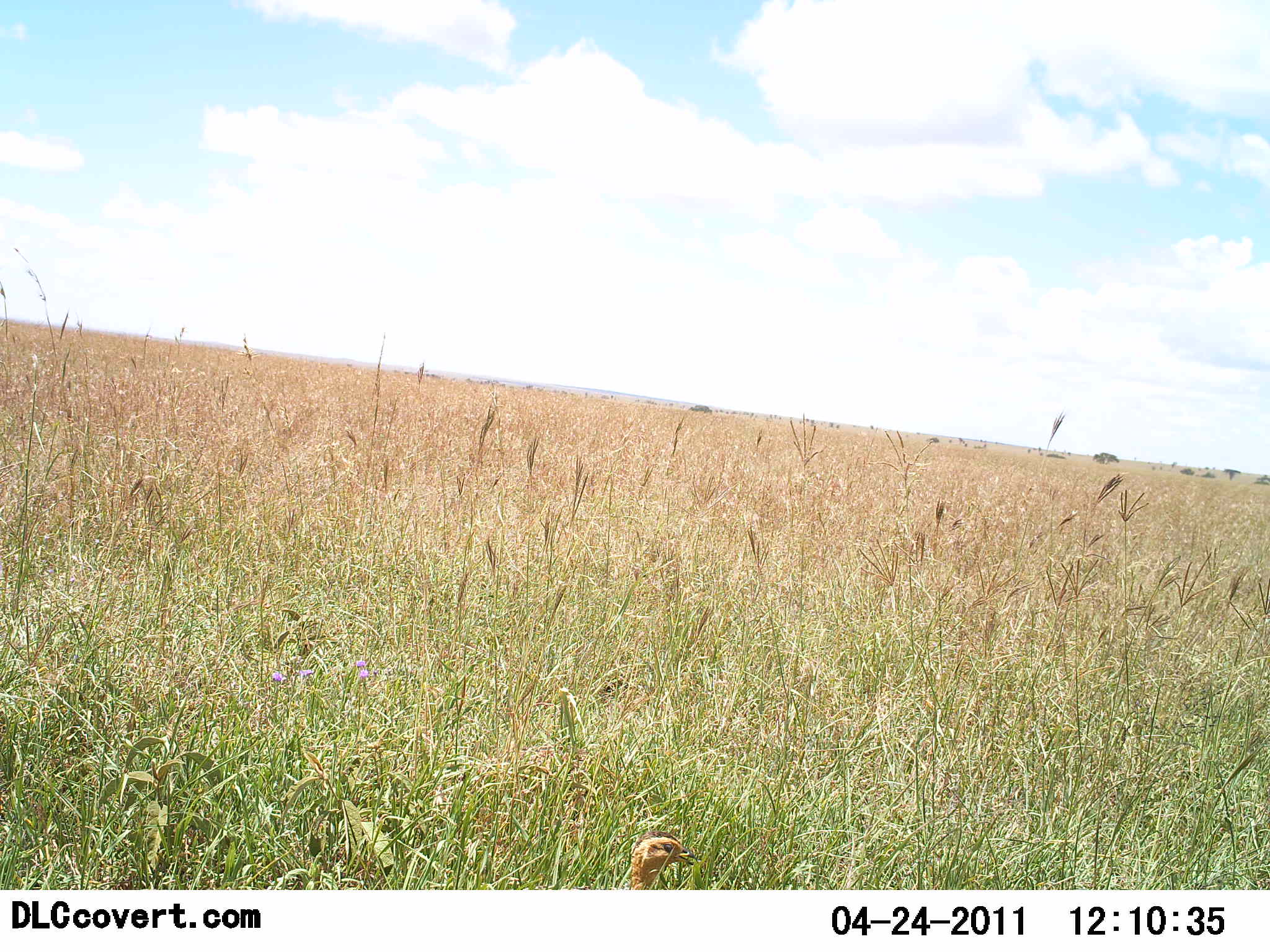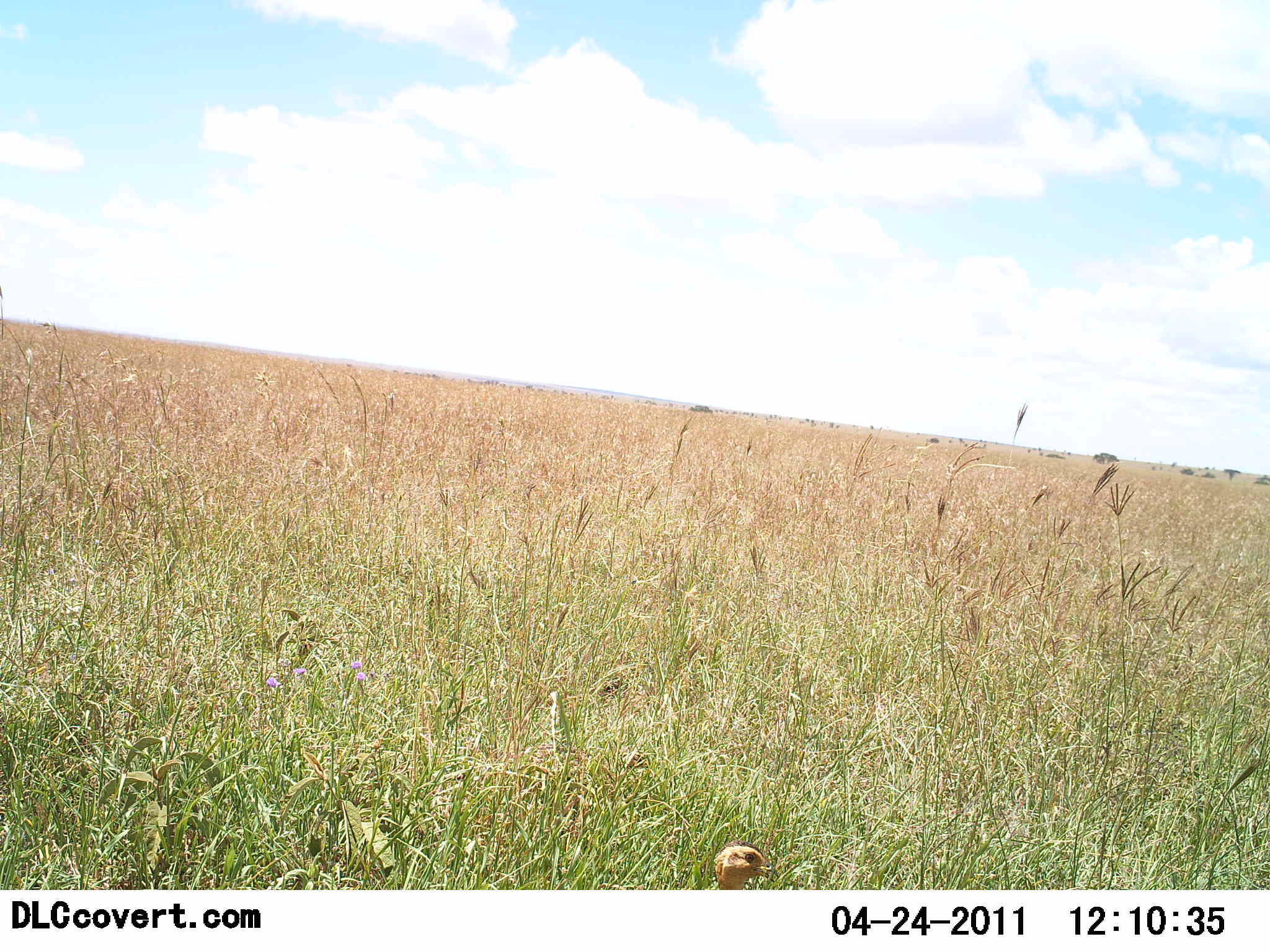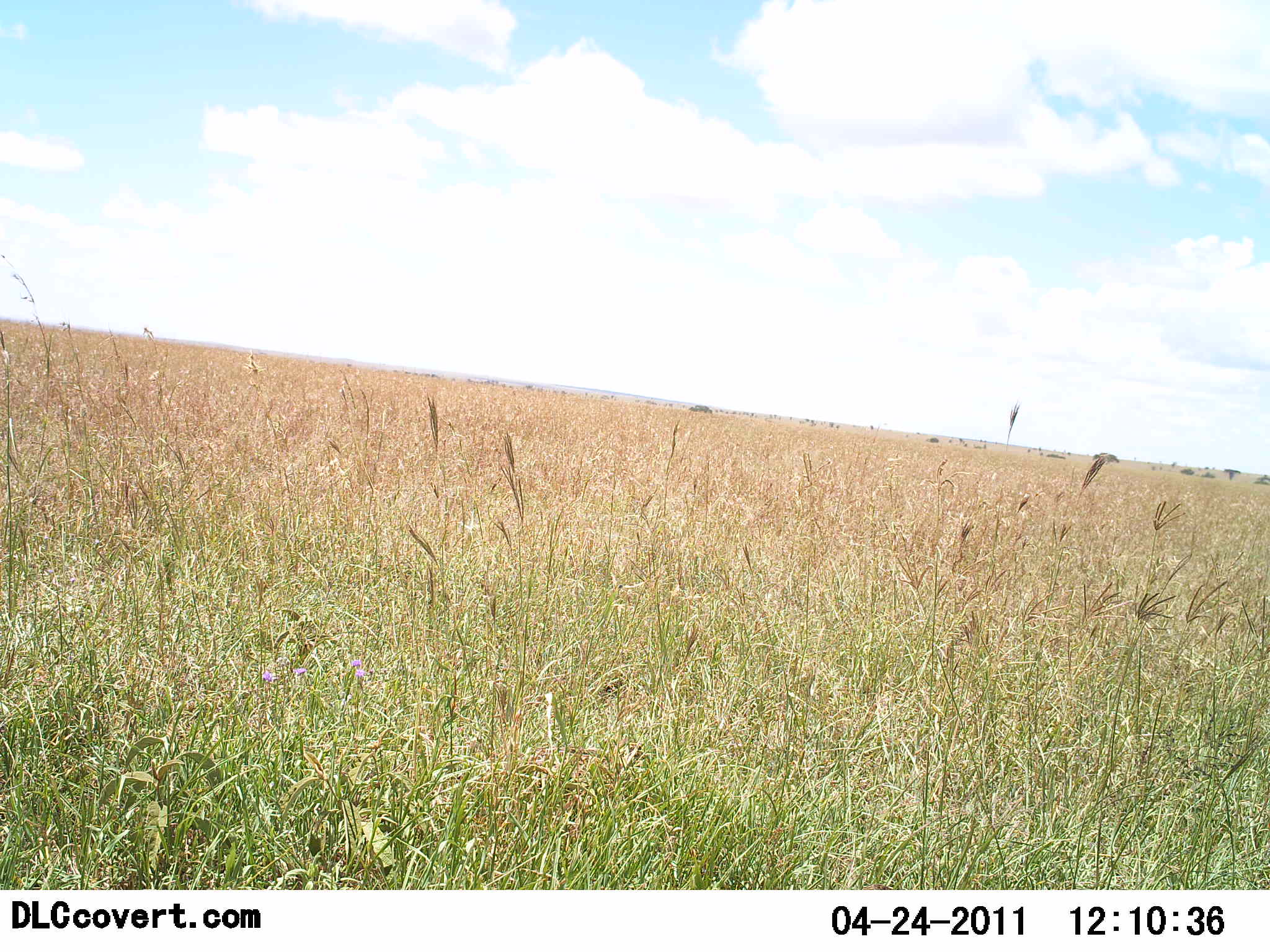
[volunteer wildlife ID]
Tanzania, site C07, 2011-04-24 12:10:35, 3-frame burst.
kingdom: Animalia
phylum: Chordata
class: Aves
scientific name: Aves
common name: bird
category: otherbird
Otherbird (bird) (Aves), count 1. Behavior (volunteer vote fractions): standing 50%, resting 0%, moving 50%, interacting 0%. Young present (vote fraction): 0%. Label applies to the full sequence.